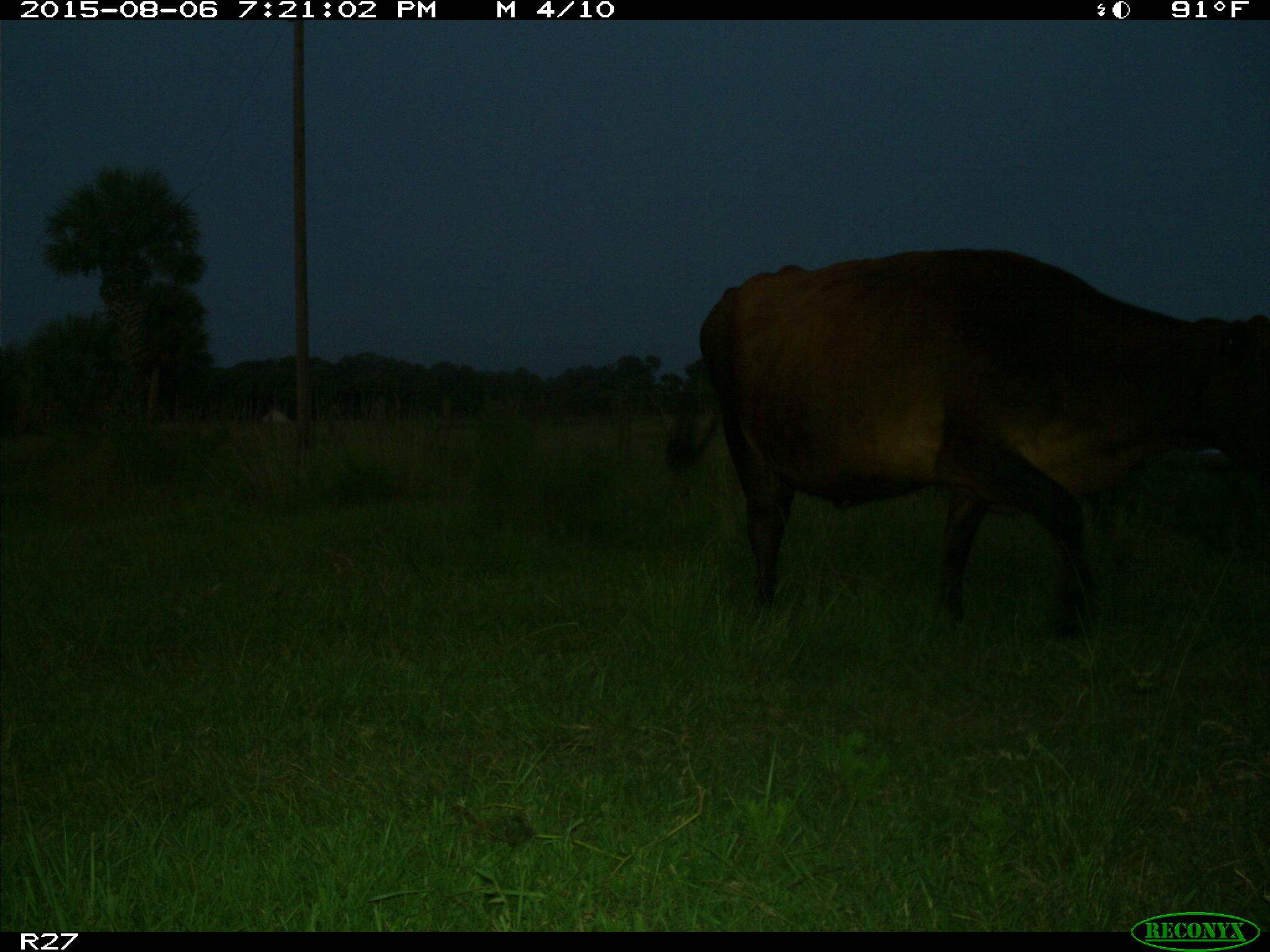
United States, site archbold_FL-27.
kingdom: Animalia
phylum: Chordata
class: Mammalia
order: Artiodactyla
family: Bovidae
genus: Bos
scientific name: Bos taurus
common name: domestic cow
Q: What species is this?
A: Bos taurus (domestic cow).